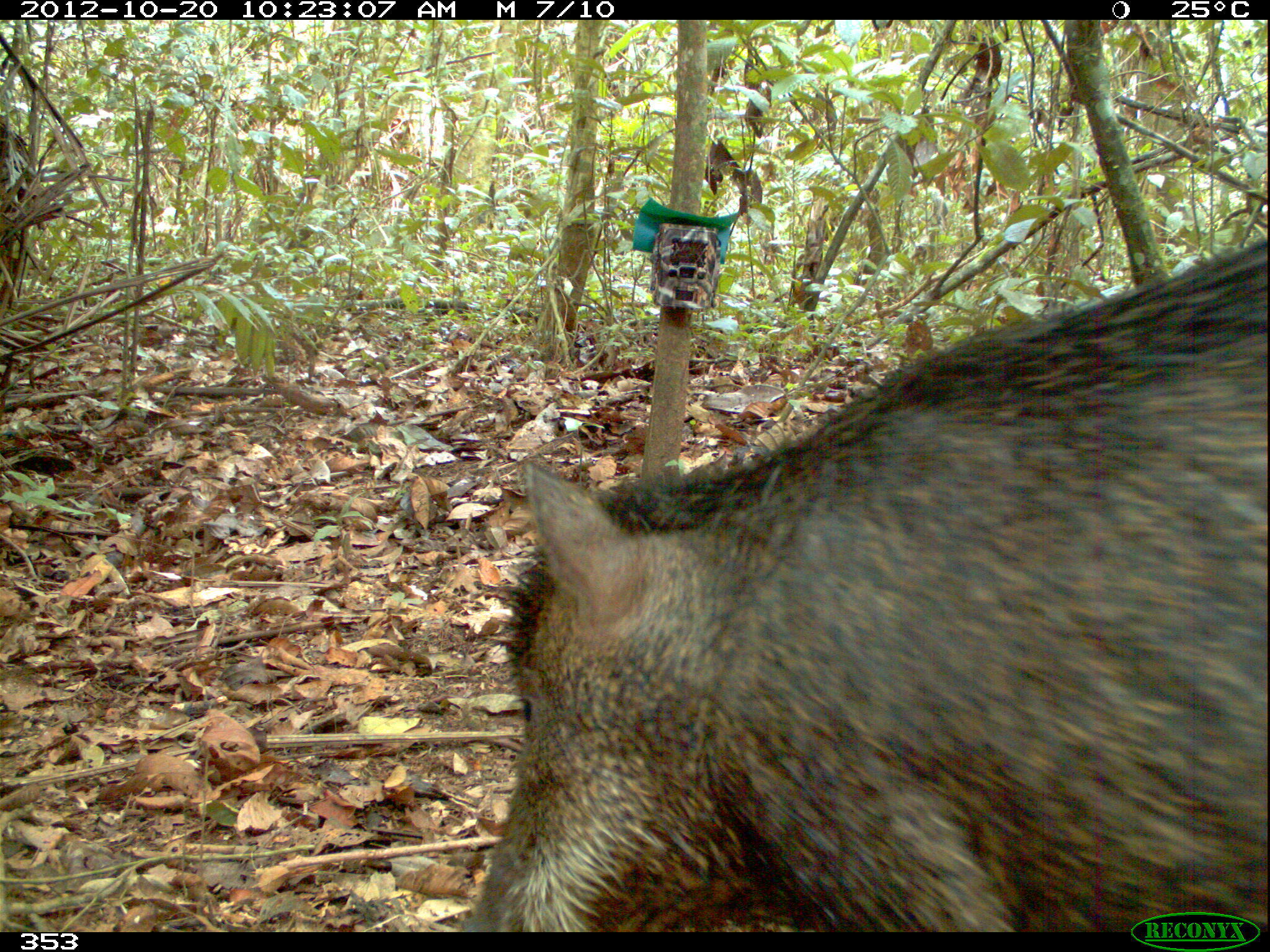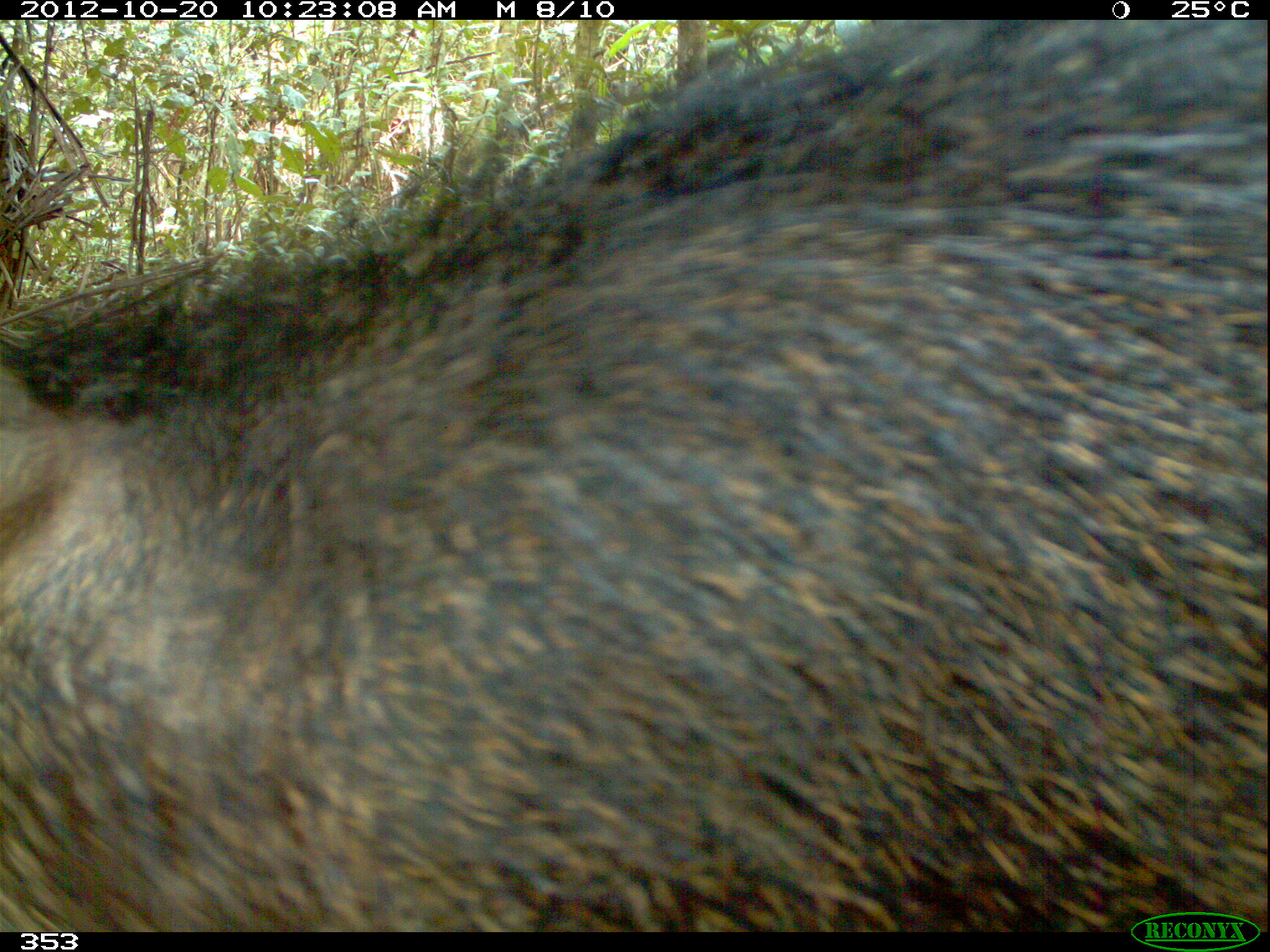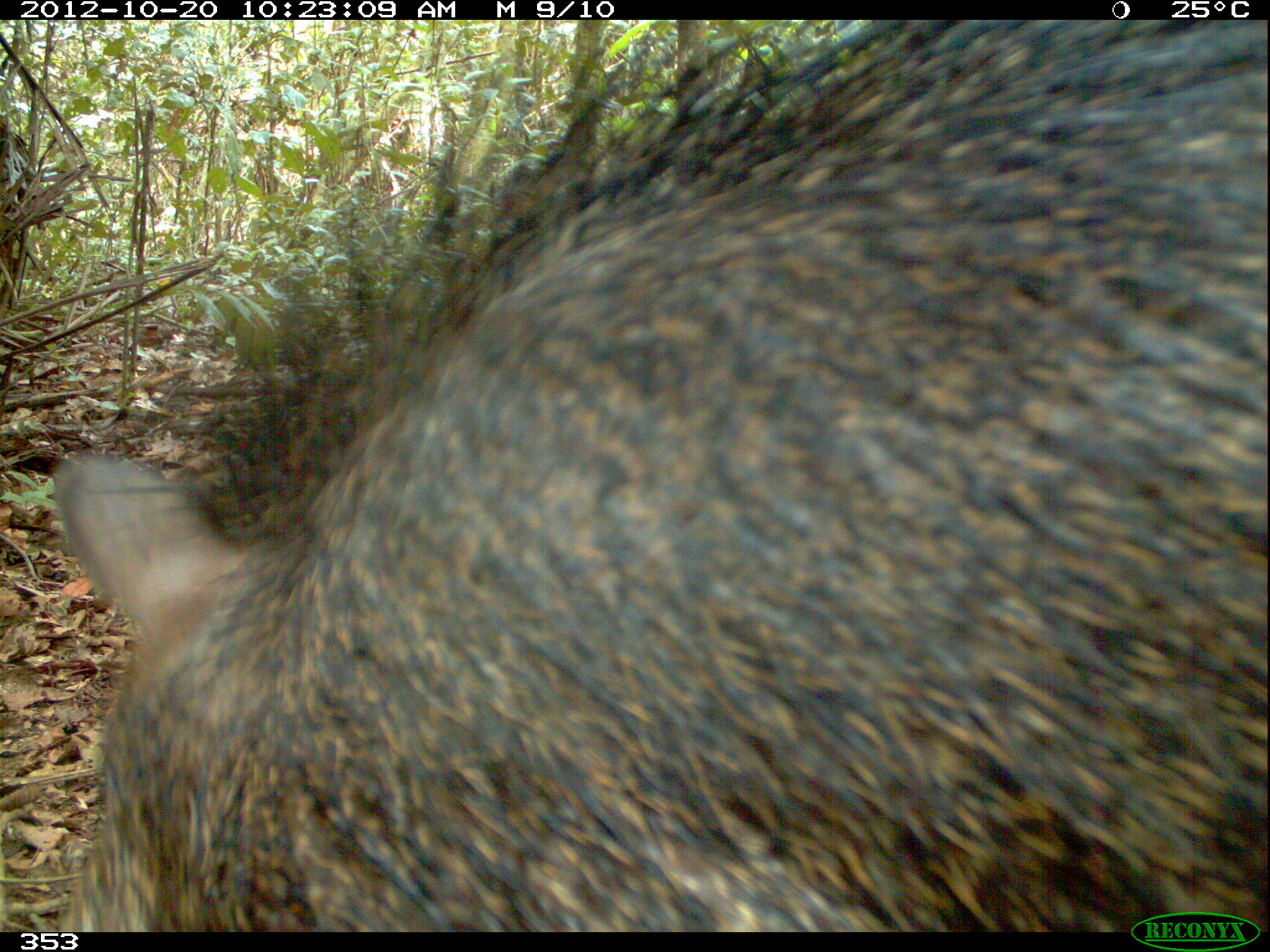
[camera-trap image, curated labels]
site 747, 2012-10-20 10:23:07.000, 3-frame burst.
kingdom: Animalia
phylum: Chordata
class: Mammalia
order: Artiodactyla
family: Tayassuidae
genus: Tayassu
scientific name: Tayassu pecari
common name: white-lipped peccary